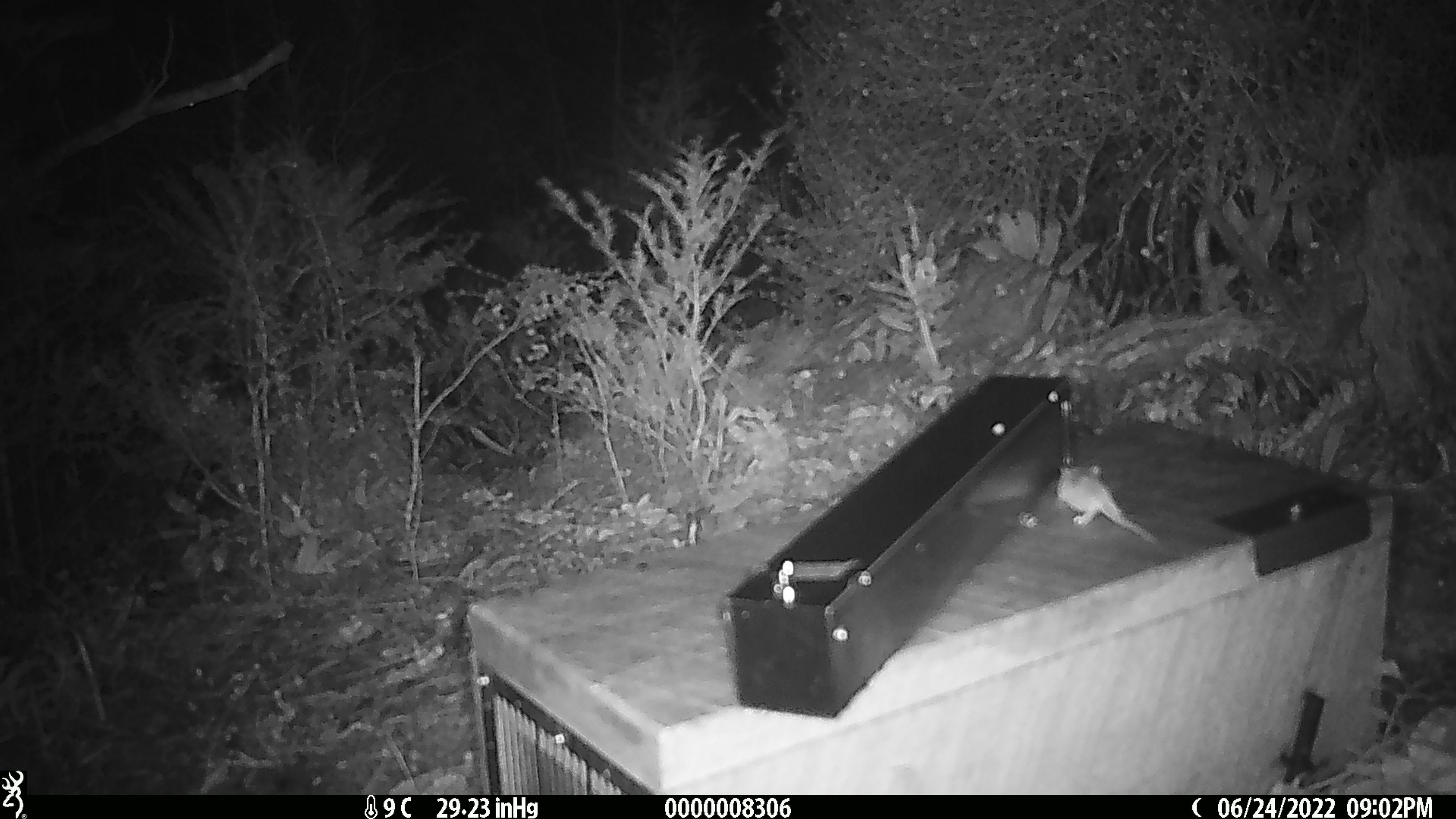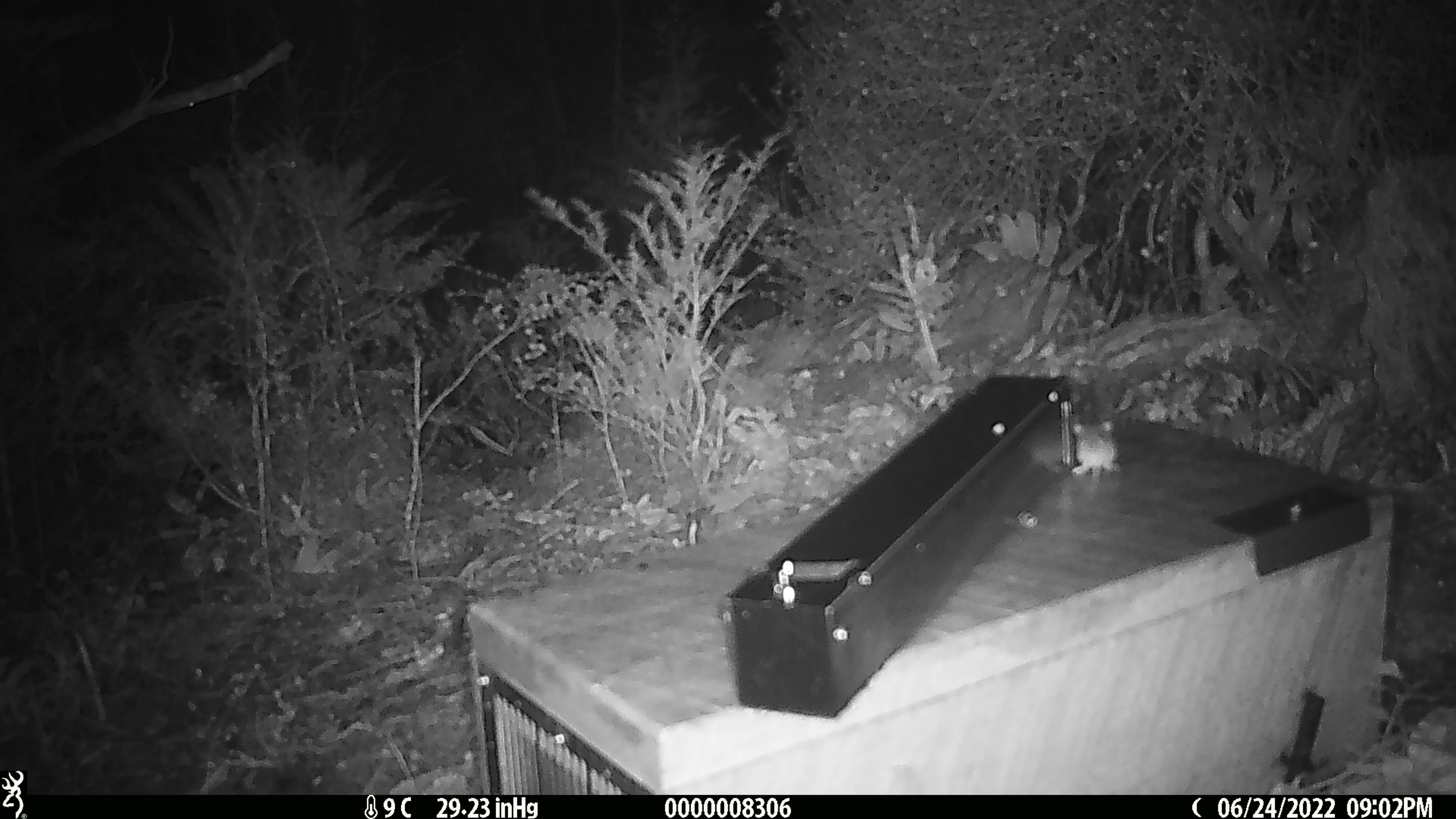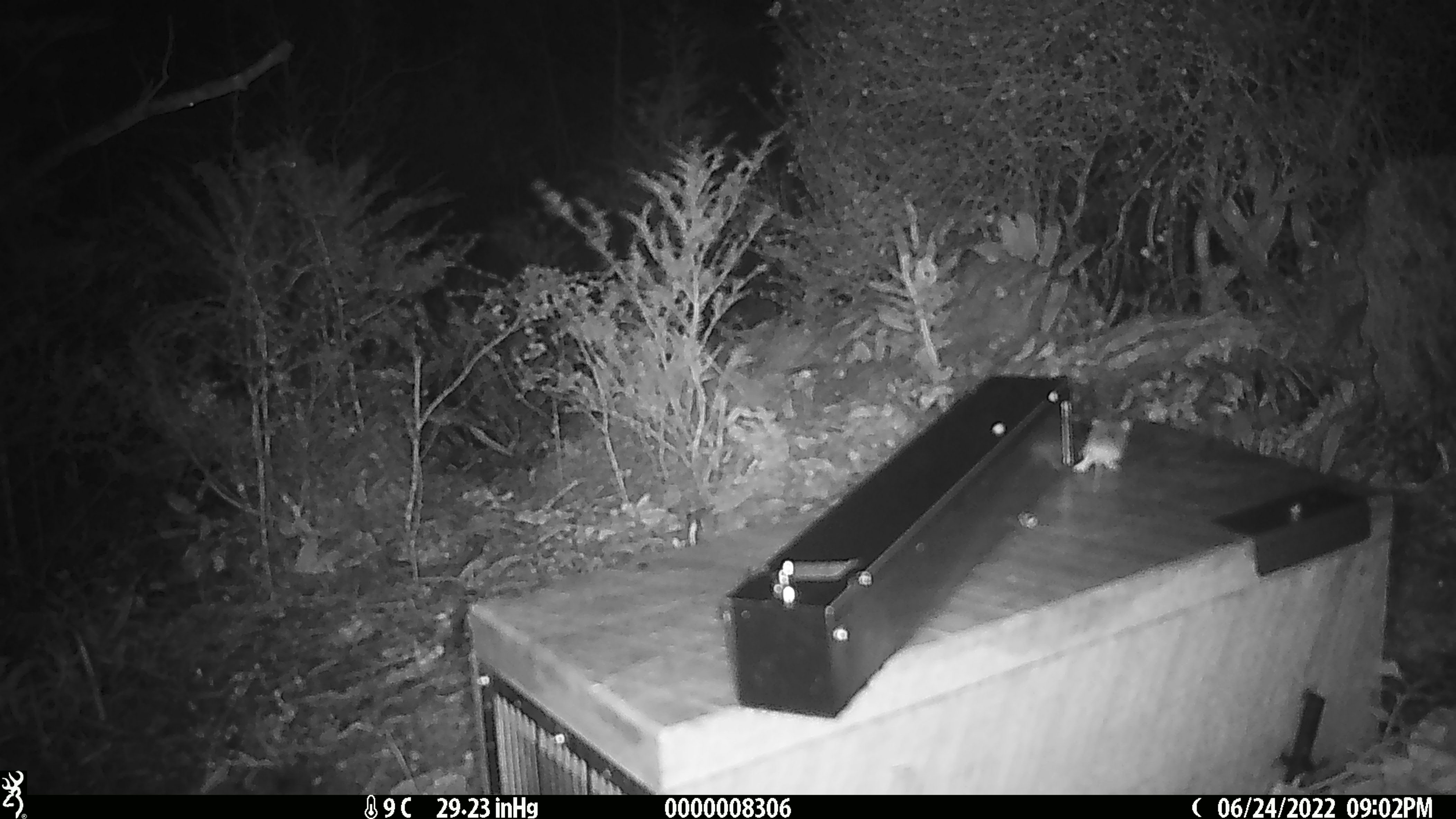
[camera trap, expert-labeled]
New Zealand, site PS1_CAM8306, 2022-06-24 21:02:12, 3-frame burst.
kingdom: Animalia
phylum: Chordata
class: Mammalia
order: Rodentia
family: Muridae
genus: Mus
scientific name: Mus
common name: mouse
Mouse (Mus).